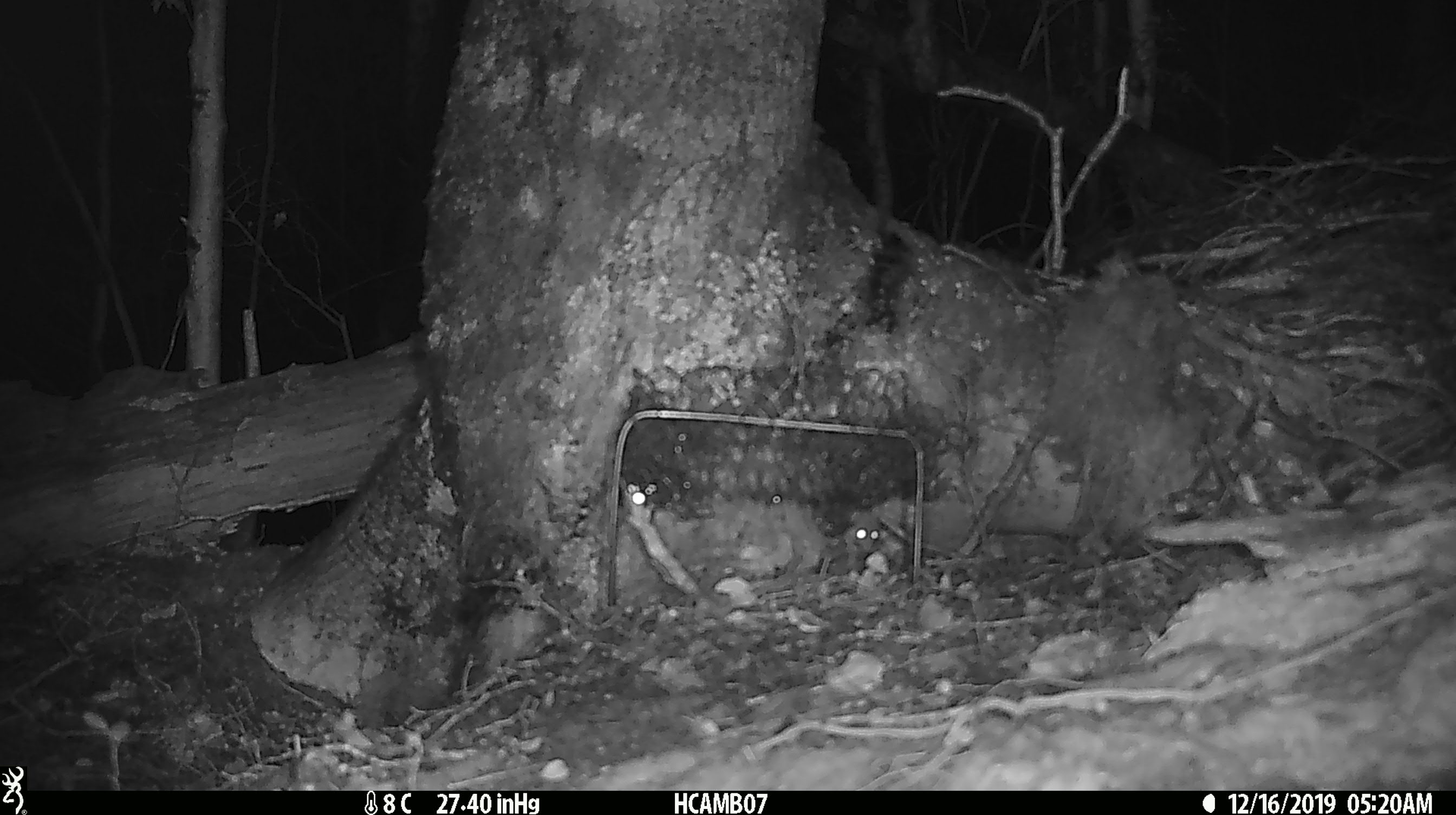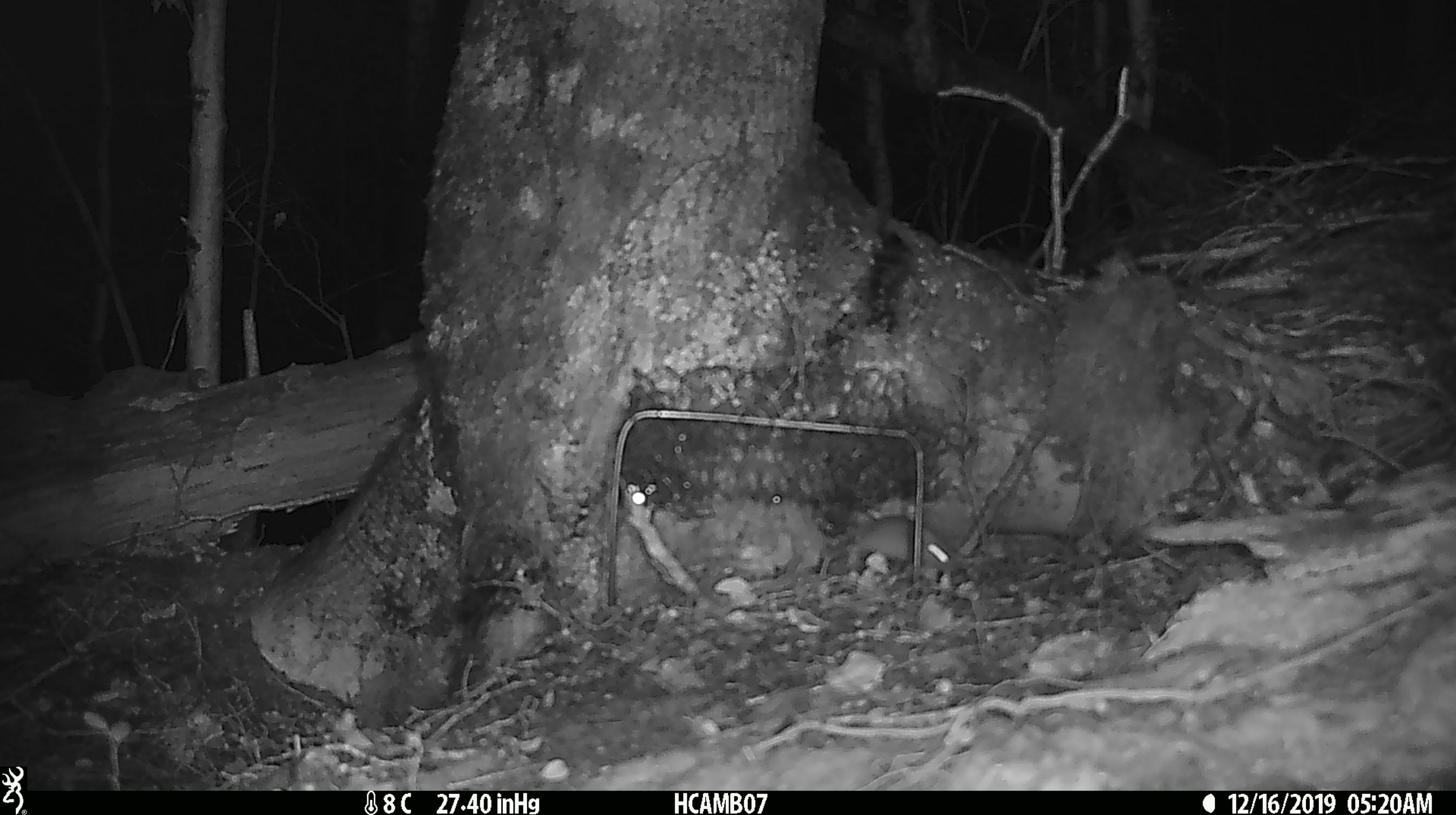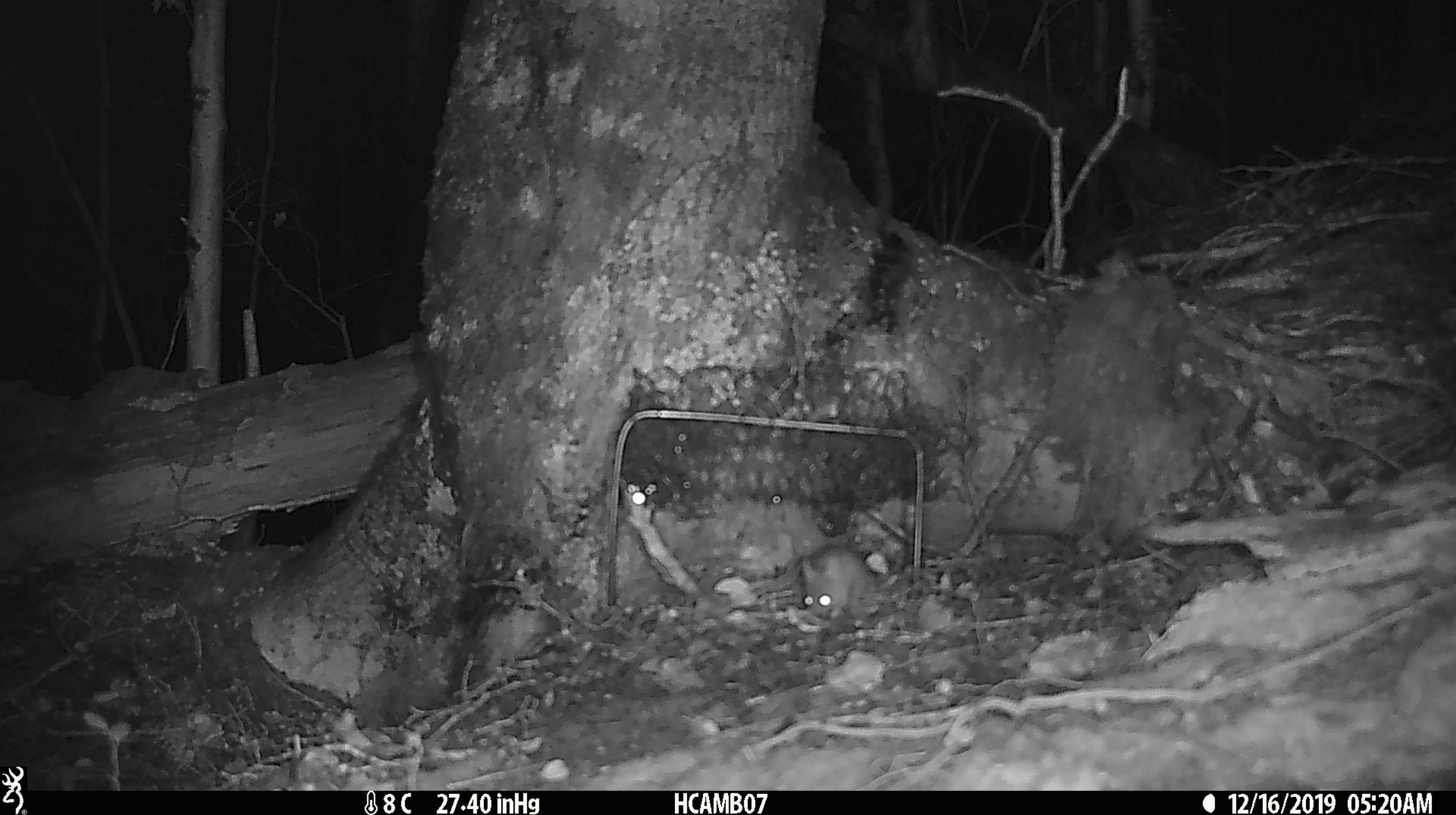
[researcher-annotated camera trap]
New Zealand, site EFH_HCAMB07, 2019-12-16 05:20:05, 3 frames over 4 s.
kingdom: Animalia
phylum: Chordata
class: Mammalia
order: Rodentia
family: Muridae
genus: Mus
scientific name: Mus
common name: mouse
Mouse (Mus).